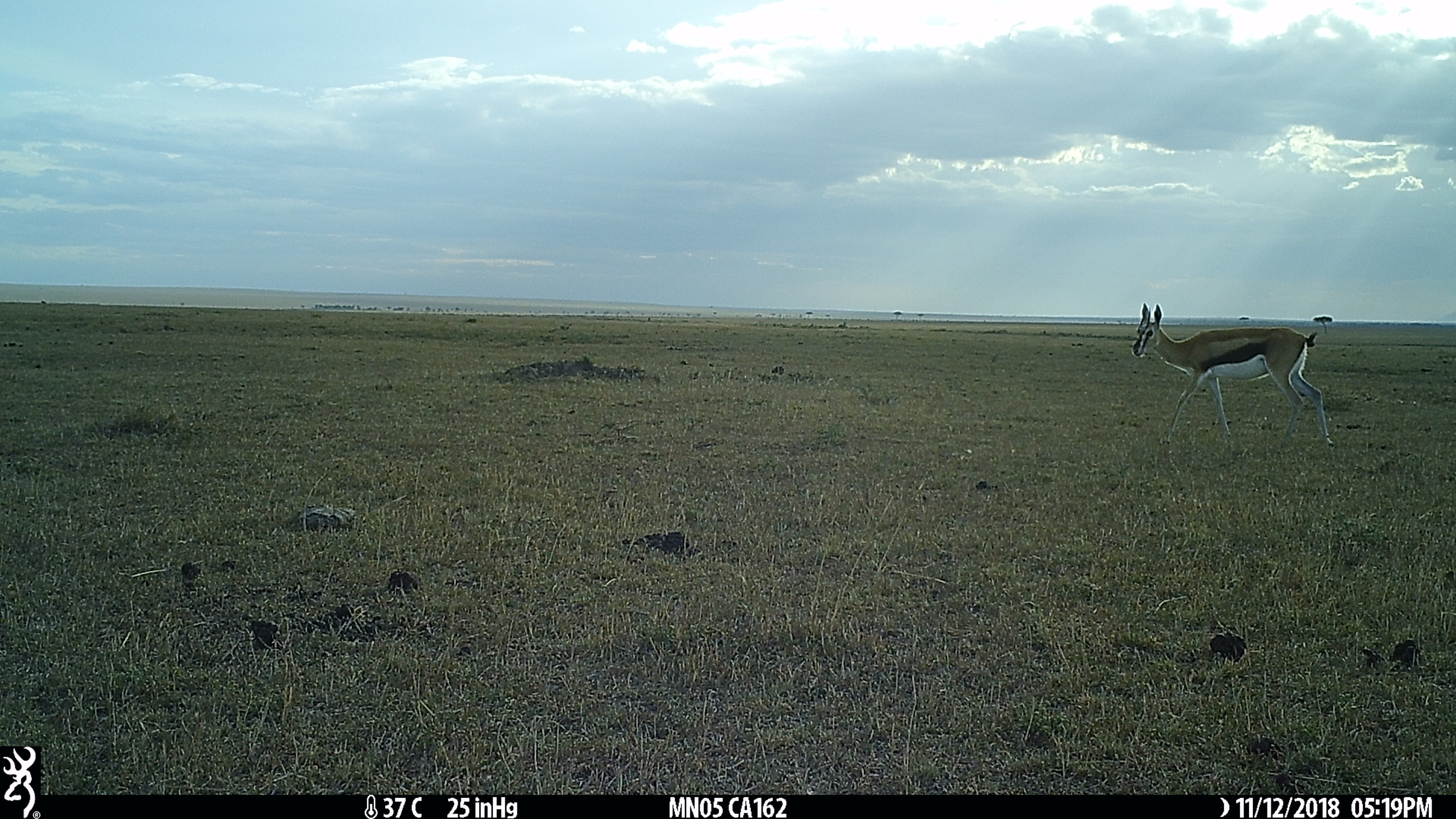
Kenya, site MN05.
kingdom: Animalia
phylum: Chordata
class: Mammalia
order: Artiodactyla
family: Bovidae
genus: Eudorcas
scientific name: Eudorcas thomsonii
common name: thomon's gazelle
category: gazelle thomsons